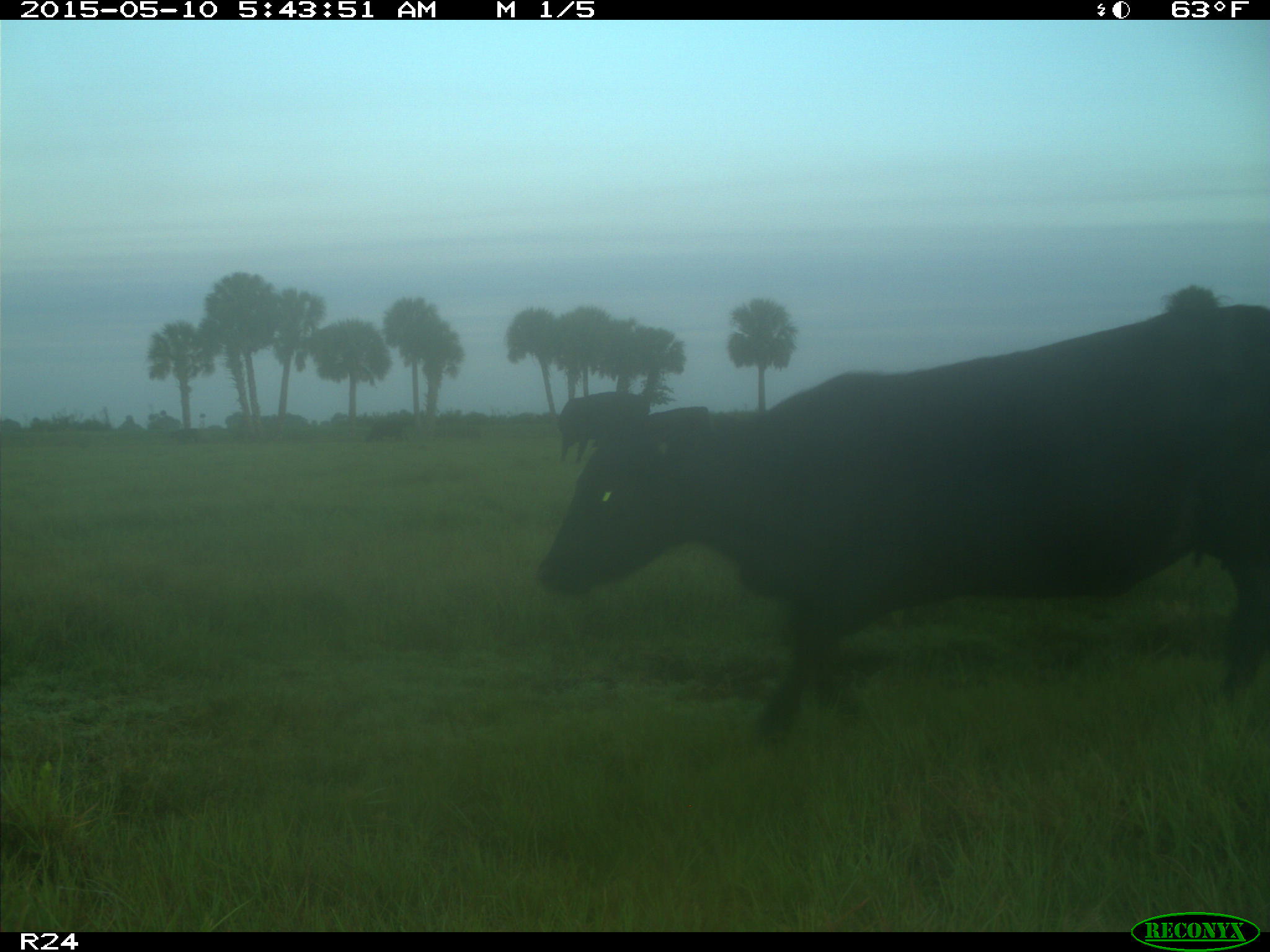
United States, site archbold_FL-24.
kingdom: Animalia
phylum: Chordata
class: Mammalia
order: Artiodactyla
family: Bovidae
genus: Bos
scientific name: Bos taurus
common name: domestic cow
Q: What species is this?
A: Bos taurus (domestic cow).